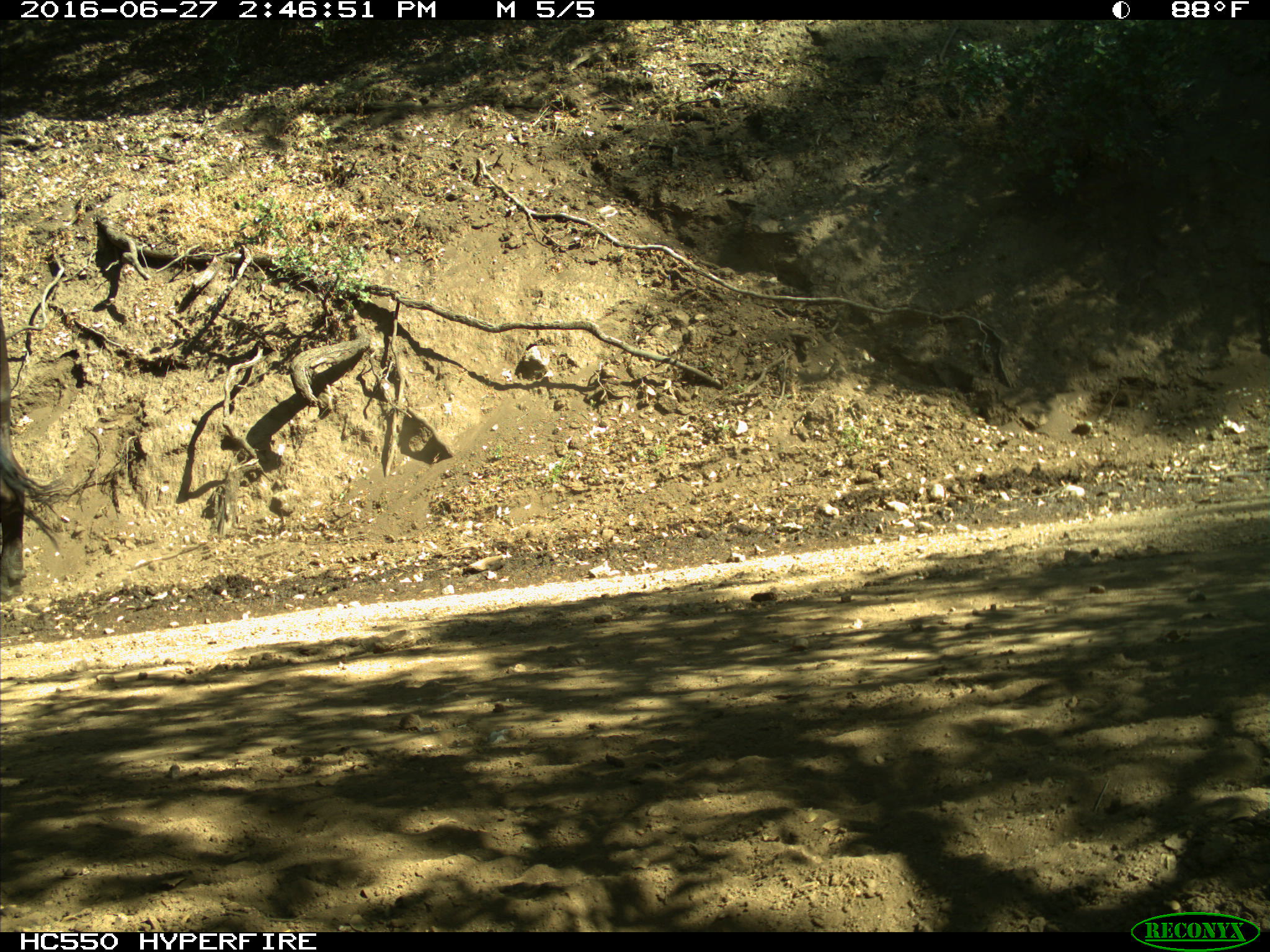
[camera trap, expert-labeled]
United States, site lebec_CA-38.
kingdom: Animalia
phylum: Chordata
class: Mammalia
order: Artiodactyla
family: Bovidae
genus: Bos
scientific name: Bos taurus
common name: domestic cow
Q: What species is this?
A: Bos taurus (domestic cow).